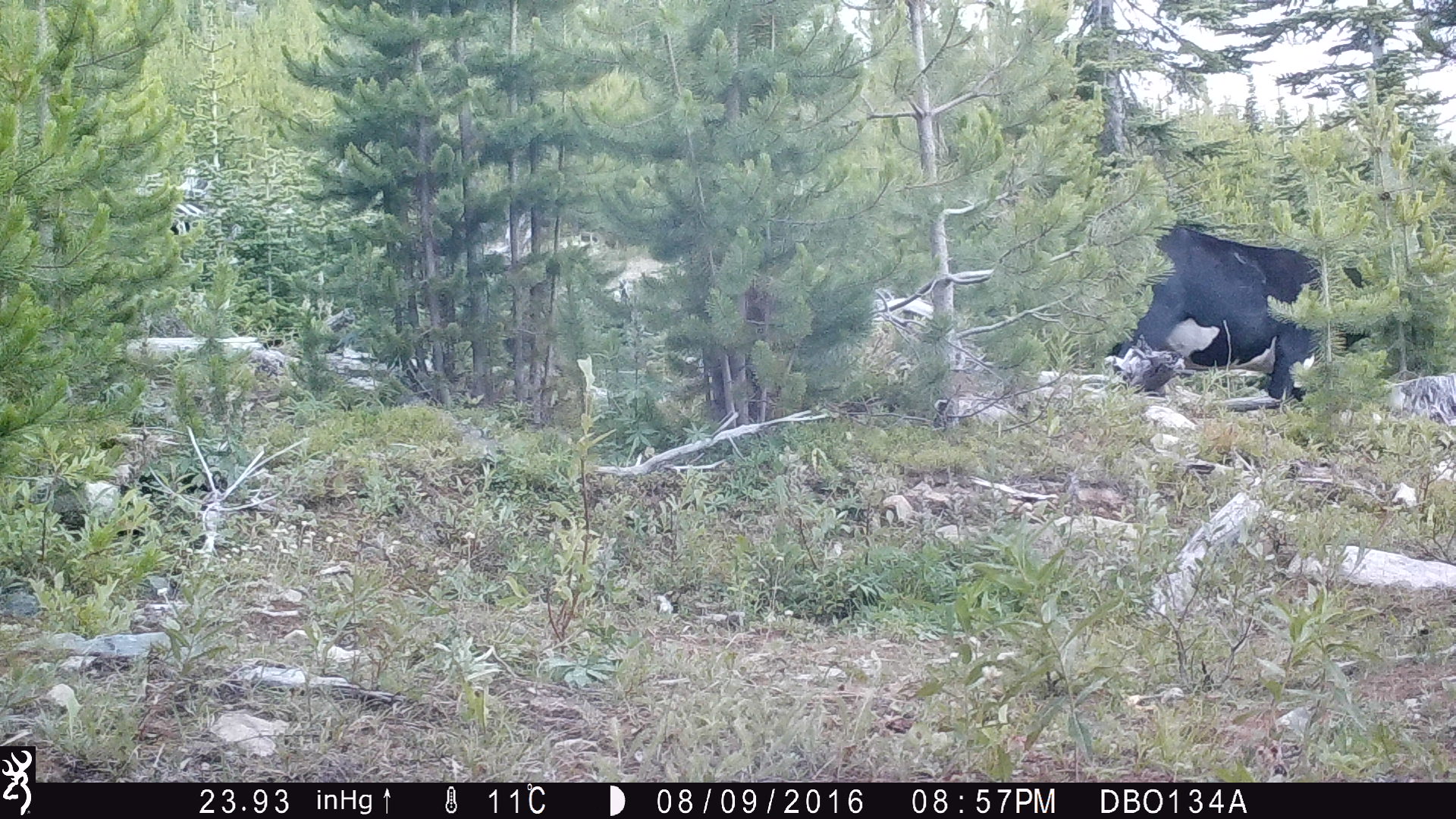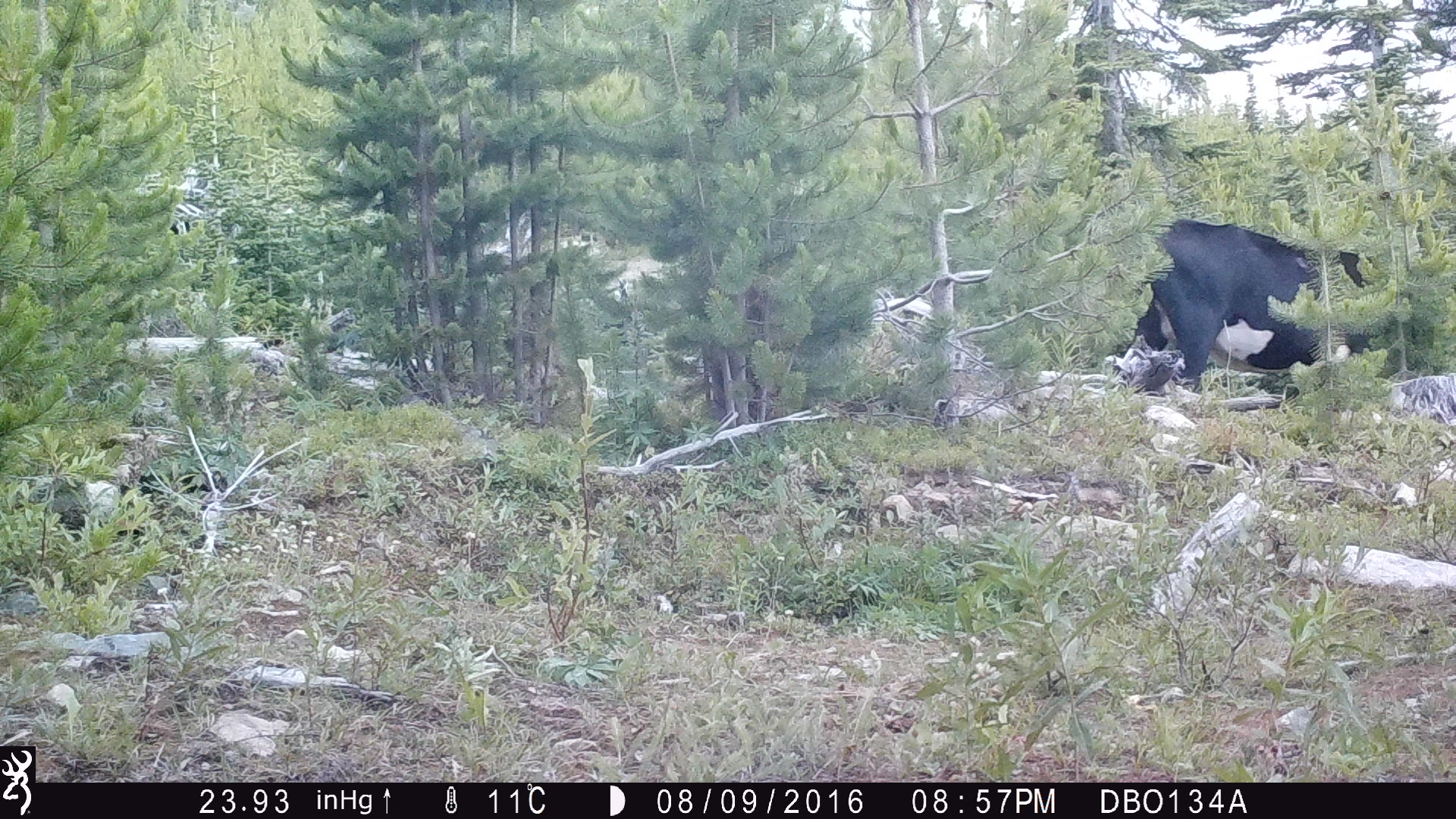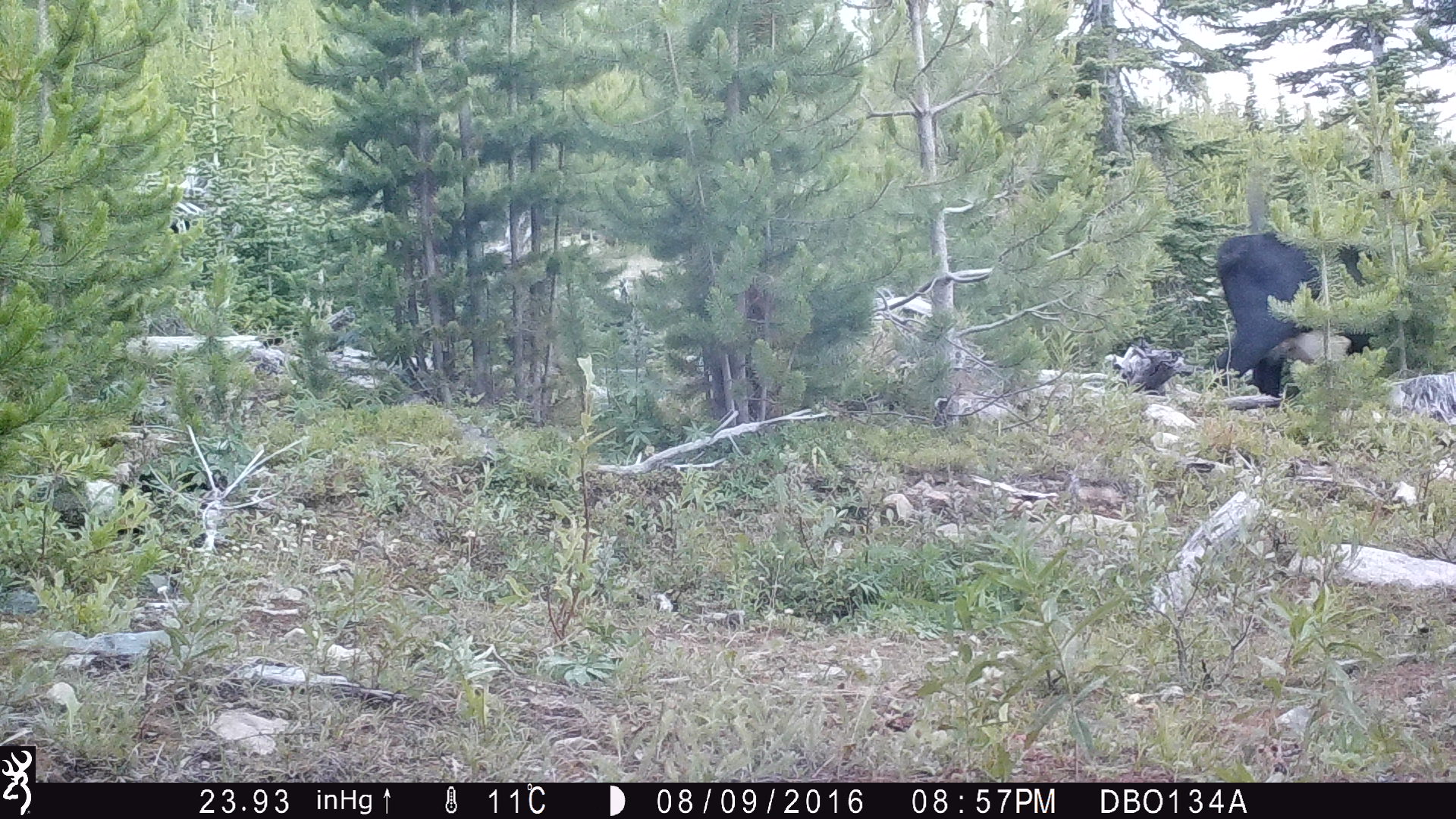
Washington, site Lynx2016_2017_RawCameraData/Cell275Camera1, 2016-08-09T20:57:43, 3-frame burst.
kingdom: Animalia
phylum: Chordata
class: Mammalia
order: Artiodactyla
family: Bovidae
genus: Bos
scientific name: Bos taurus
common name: domestic cattle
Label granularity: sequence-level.